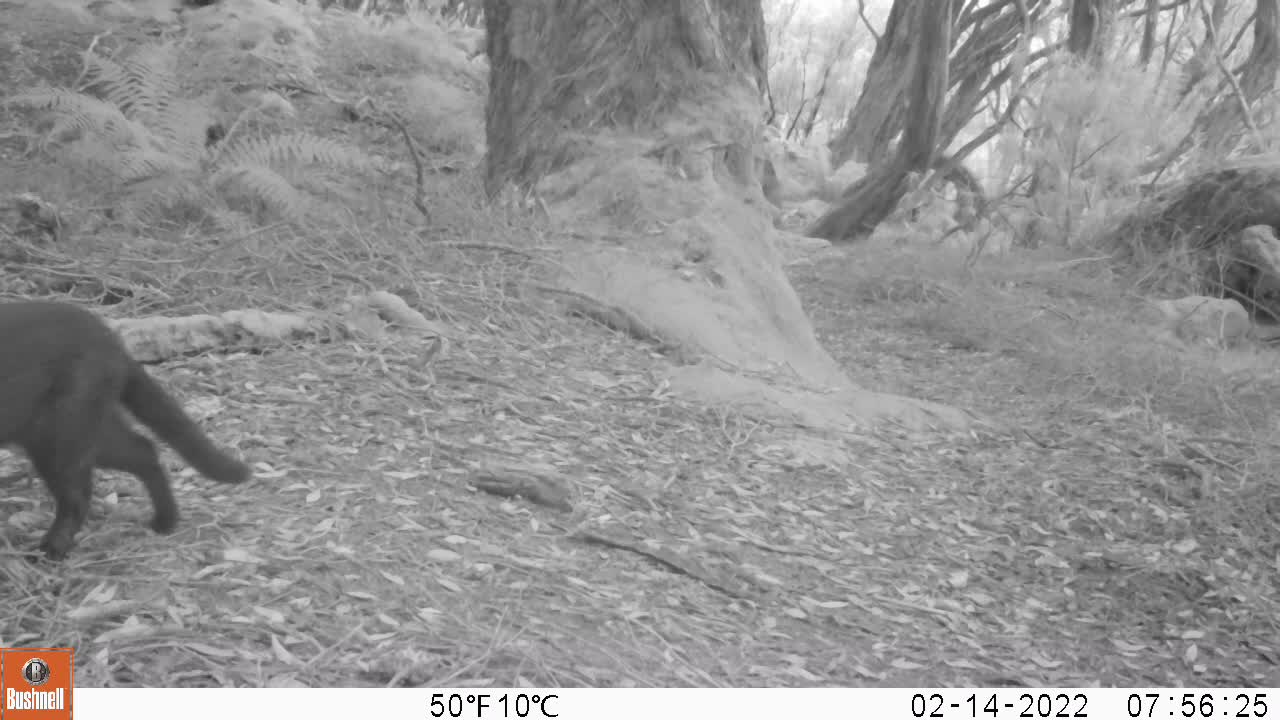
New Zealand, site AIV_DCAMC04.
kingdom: Animalia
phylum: Chordata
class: Mammalia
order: Carnivora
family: Felidae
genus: Felis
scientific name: Felis catus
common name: domestic cat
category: cat